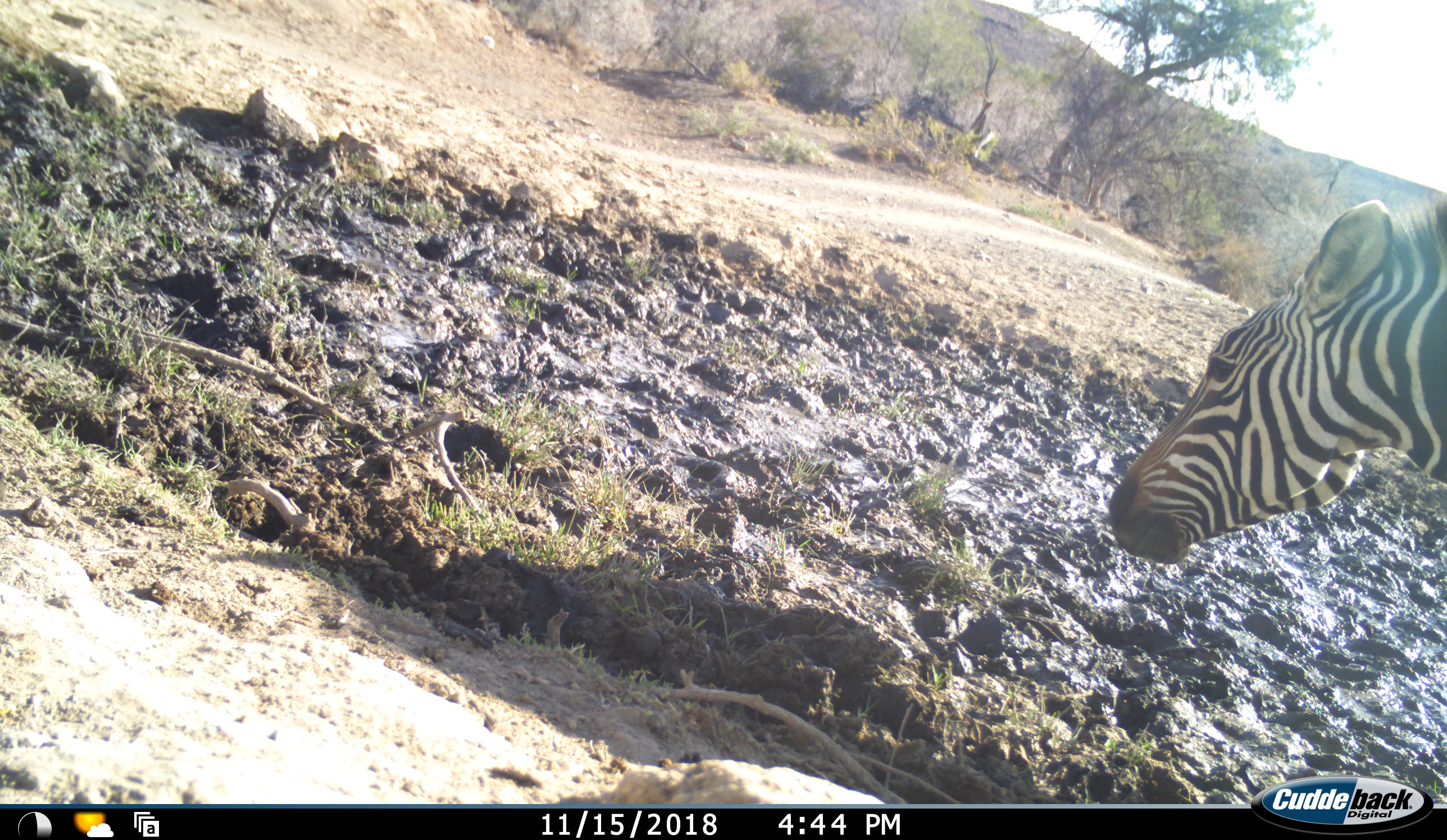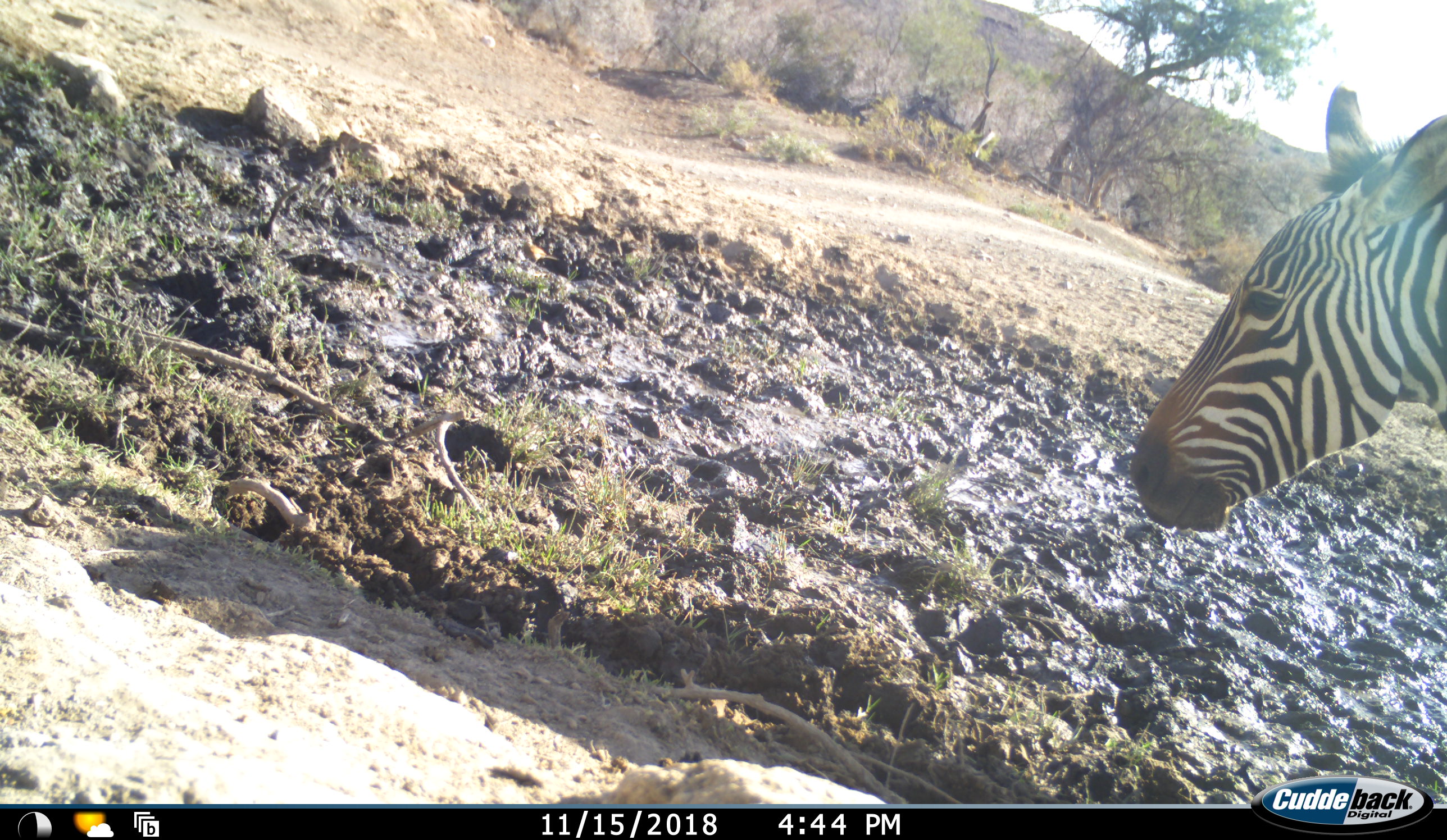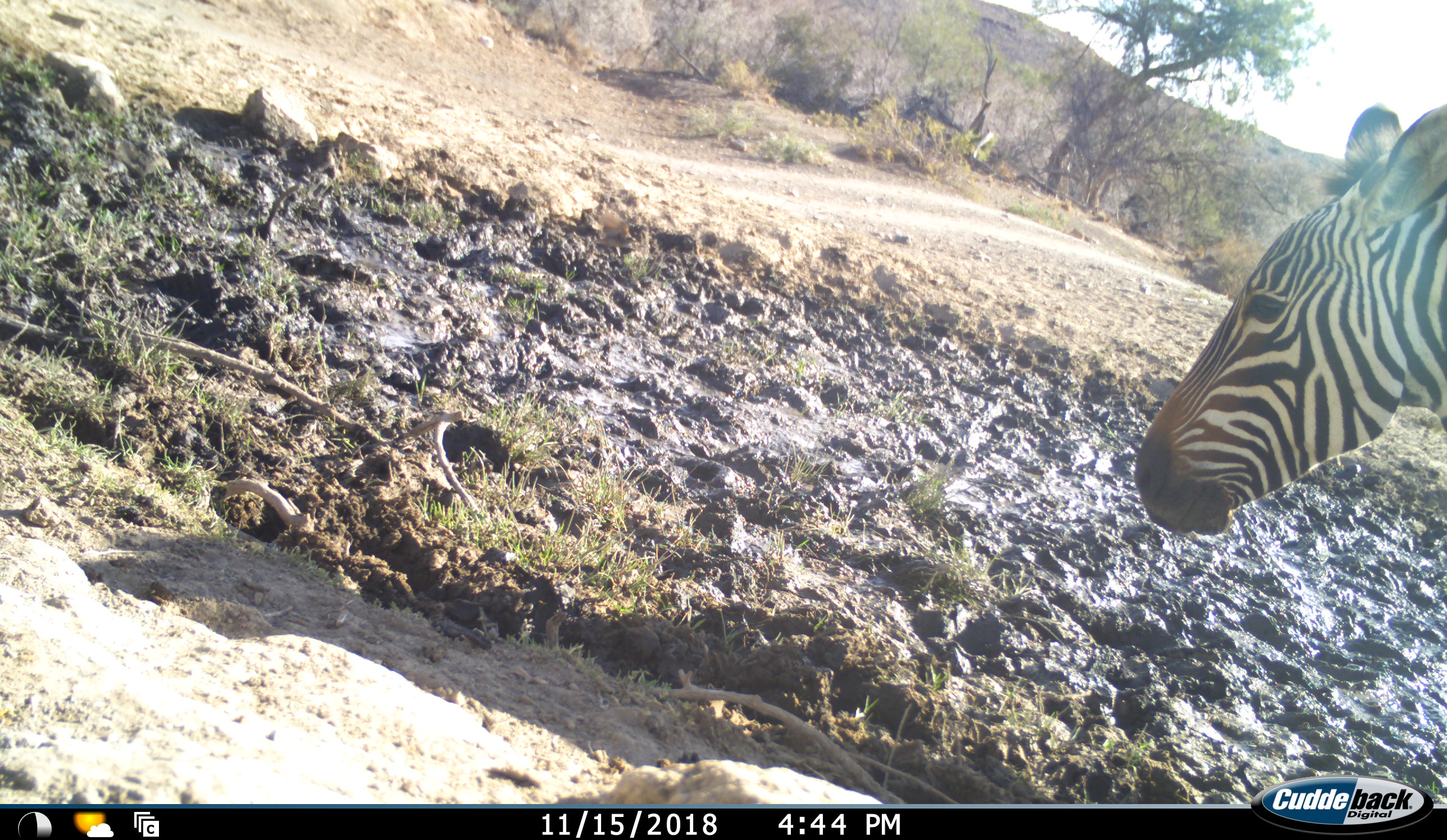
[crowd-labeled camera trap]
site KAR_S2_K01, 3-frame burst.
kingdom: Animalia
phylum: Chordata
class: Mammalia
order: Perissodactyla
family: Equidae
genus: Equus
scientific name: Equus zebra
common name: mountain zebra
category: zebramountain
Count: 1.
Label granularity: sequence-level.